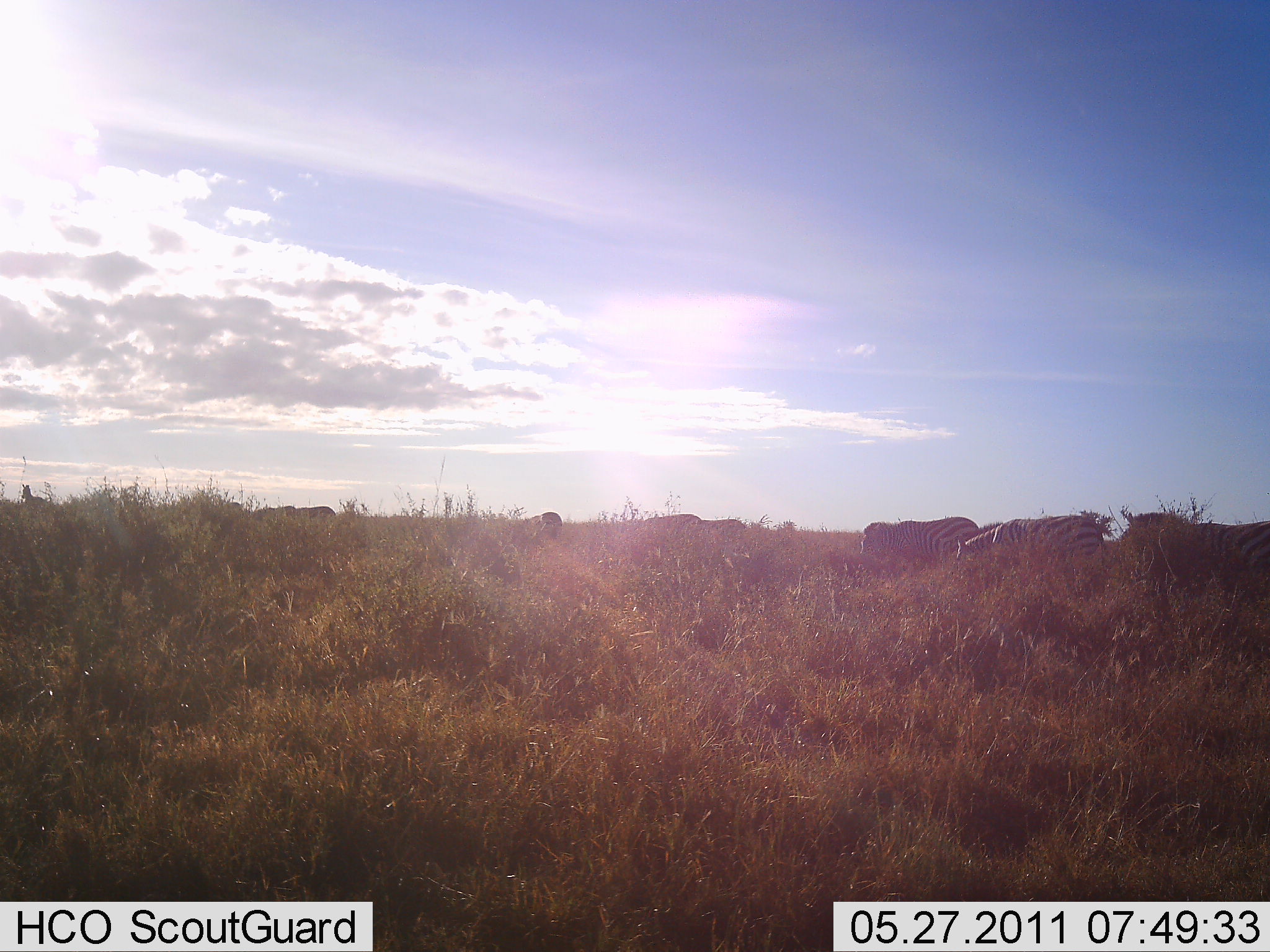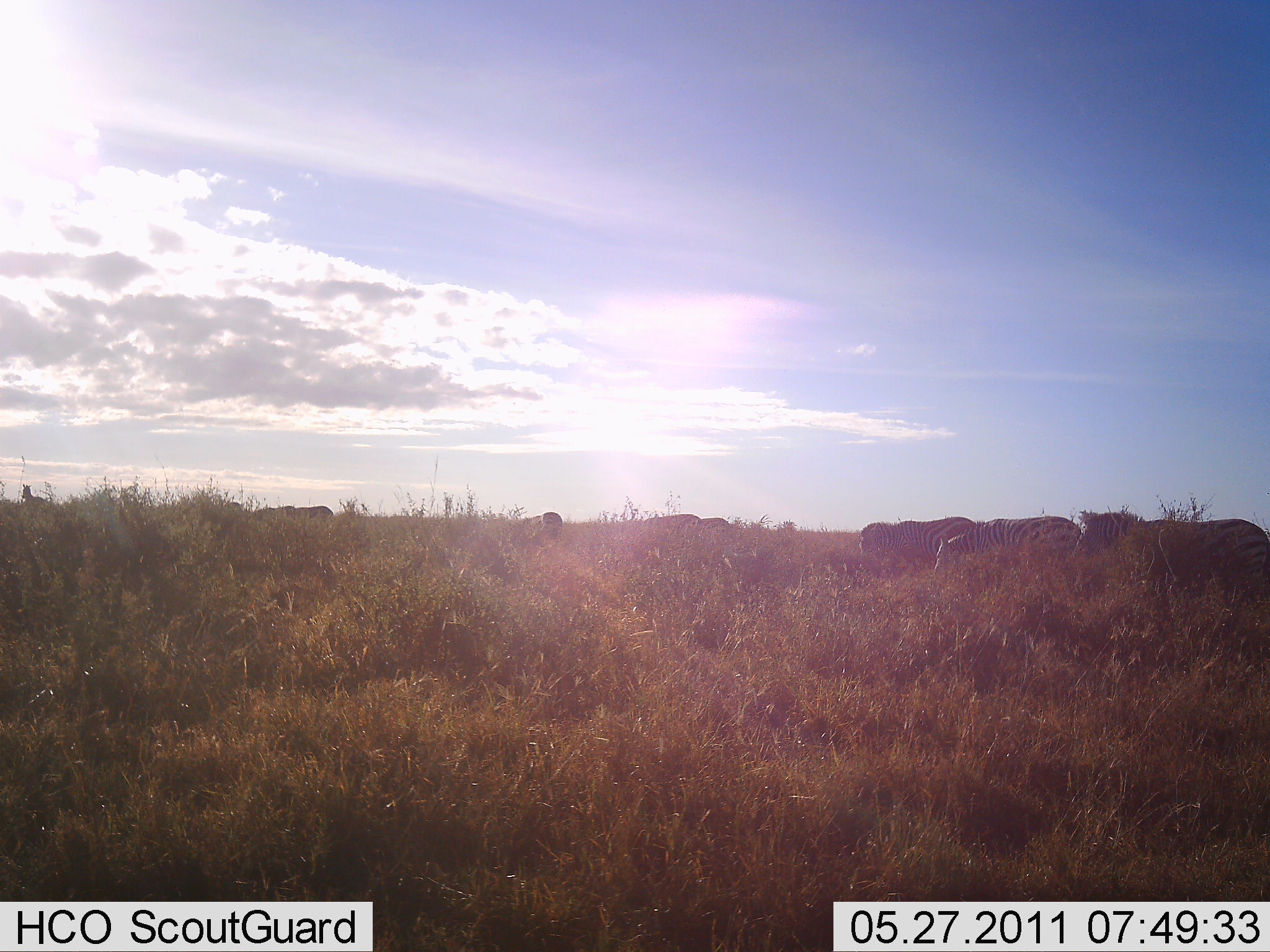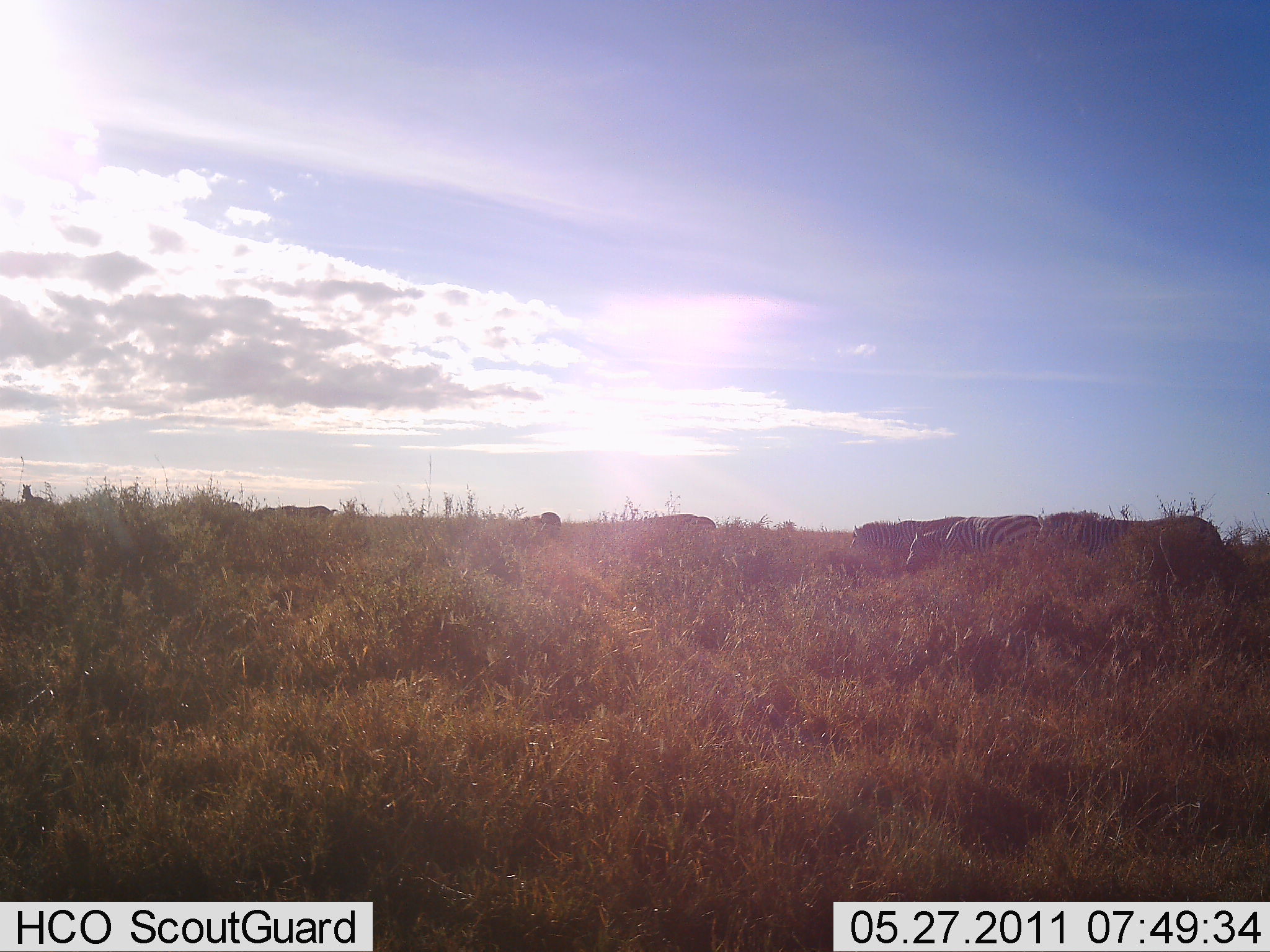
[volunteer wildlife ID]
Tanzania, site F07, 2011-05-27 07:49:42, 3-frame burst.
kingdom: Animalia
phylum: Chordata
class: Mammalia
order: Perissodactyla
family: Equidae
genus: Equus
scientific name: Equus quagga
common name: plains zebra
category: zebra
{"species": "zebra (plains zebra) (Equus quagga)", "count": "7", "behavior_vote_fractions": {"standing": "27%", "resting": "0%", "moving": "64%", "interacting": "0%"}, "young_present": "0%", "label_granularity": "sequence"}